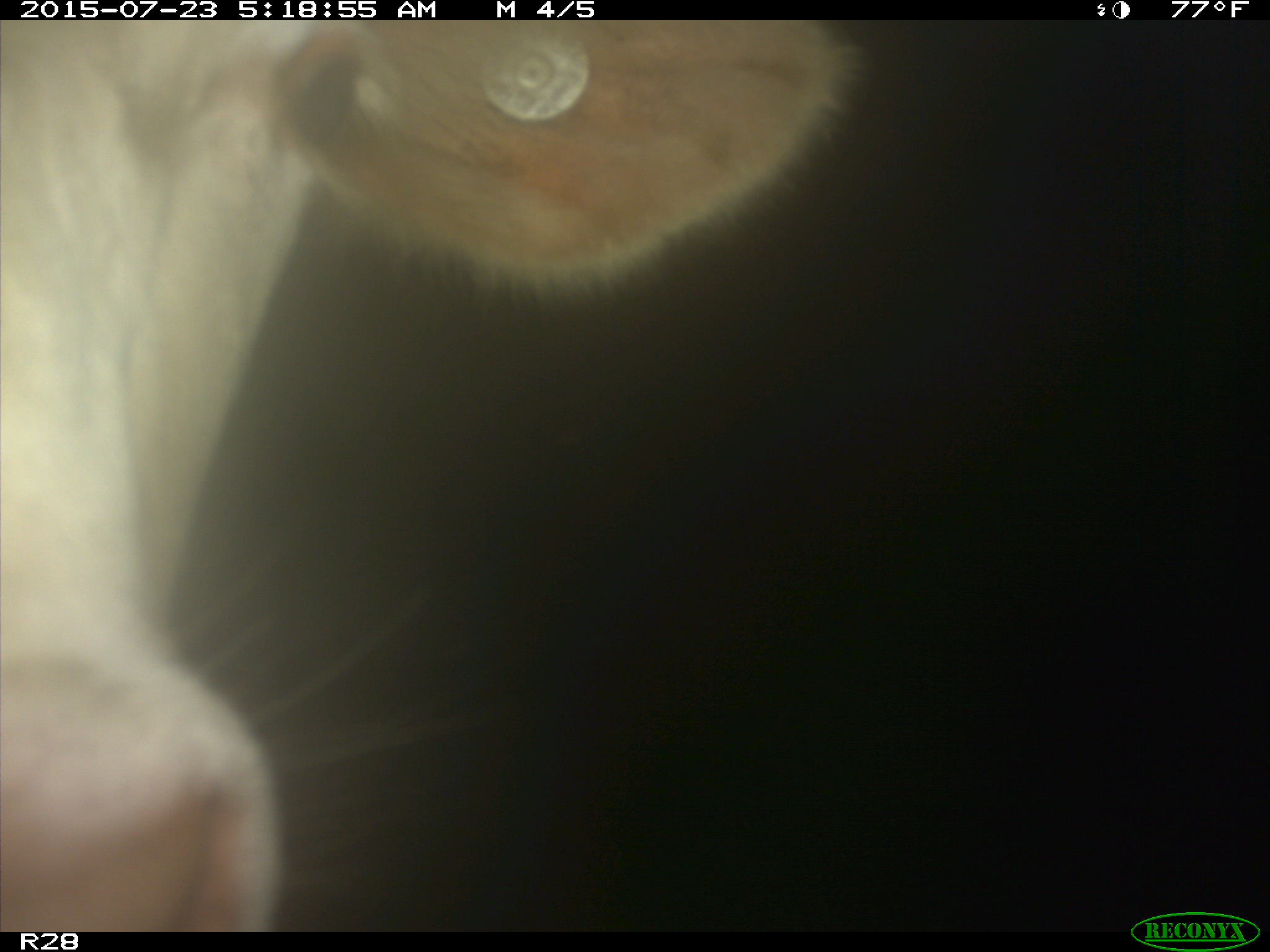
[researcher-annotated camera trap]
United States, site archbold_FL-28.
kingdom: Animalia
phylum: Chordata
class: Mammalia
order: Artiodactyla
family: Bovidae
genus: Bos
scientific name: Bos taurus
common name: domestic cow